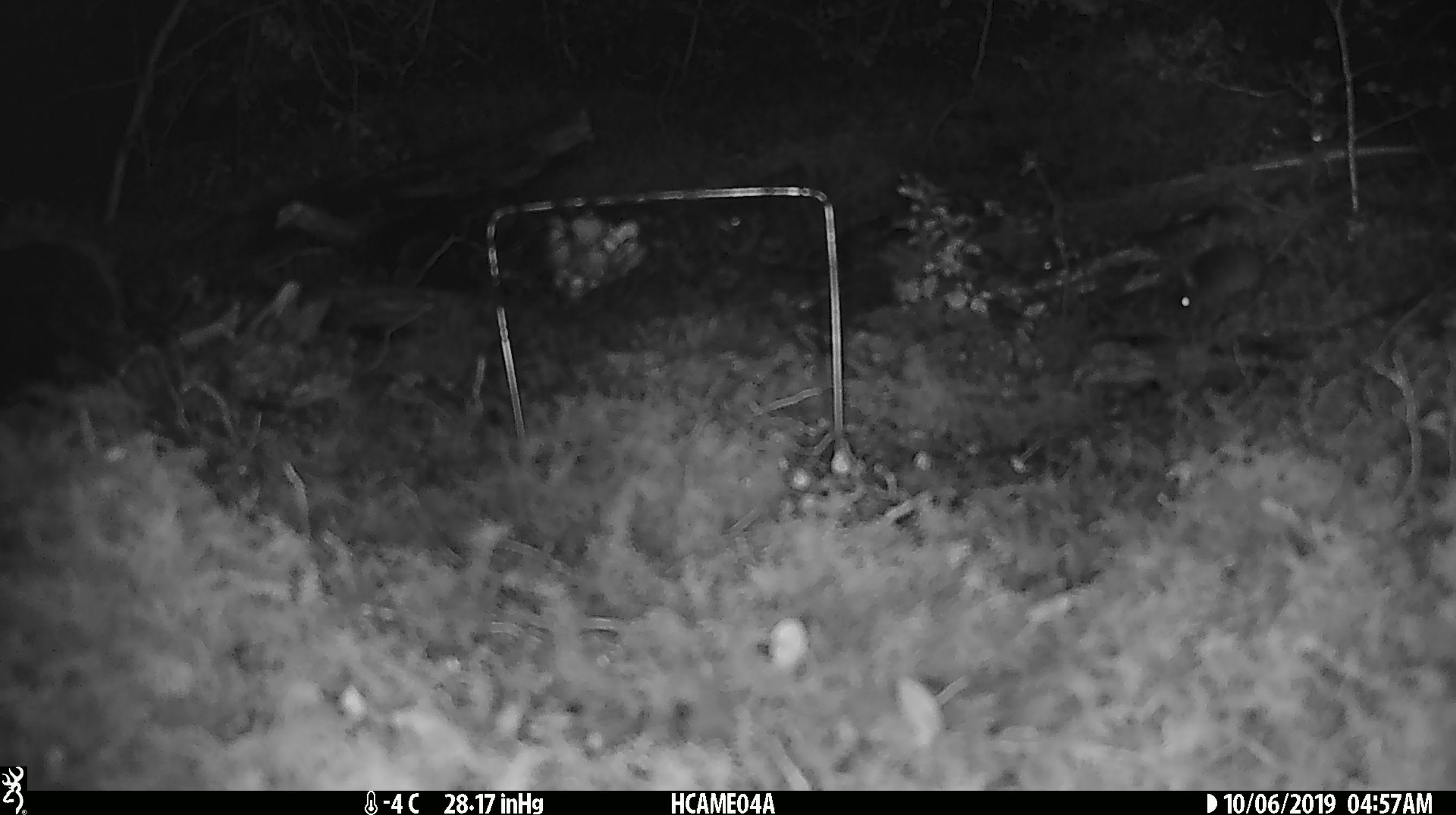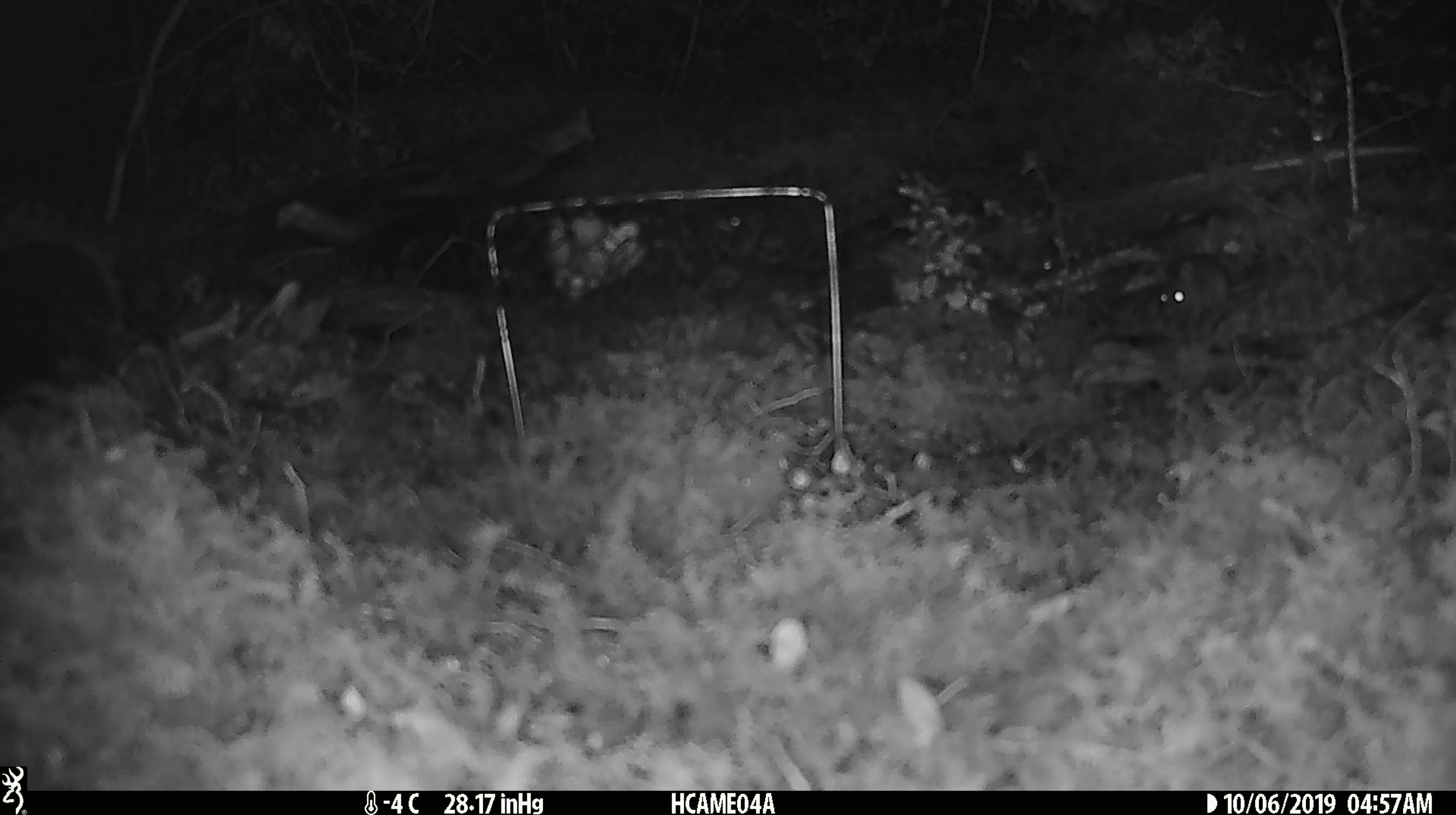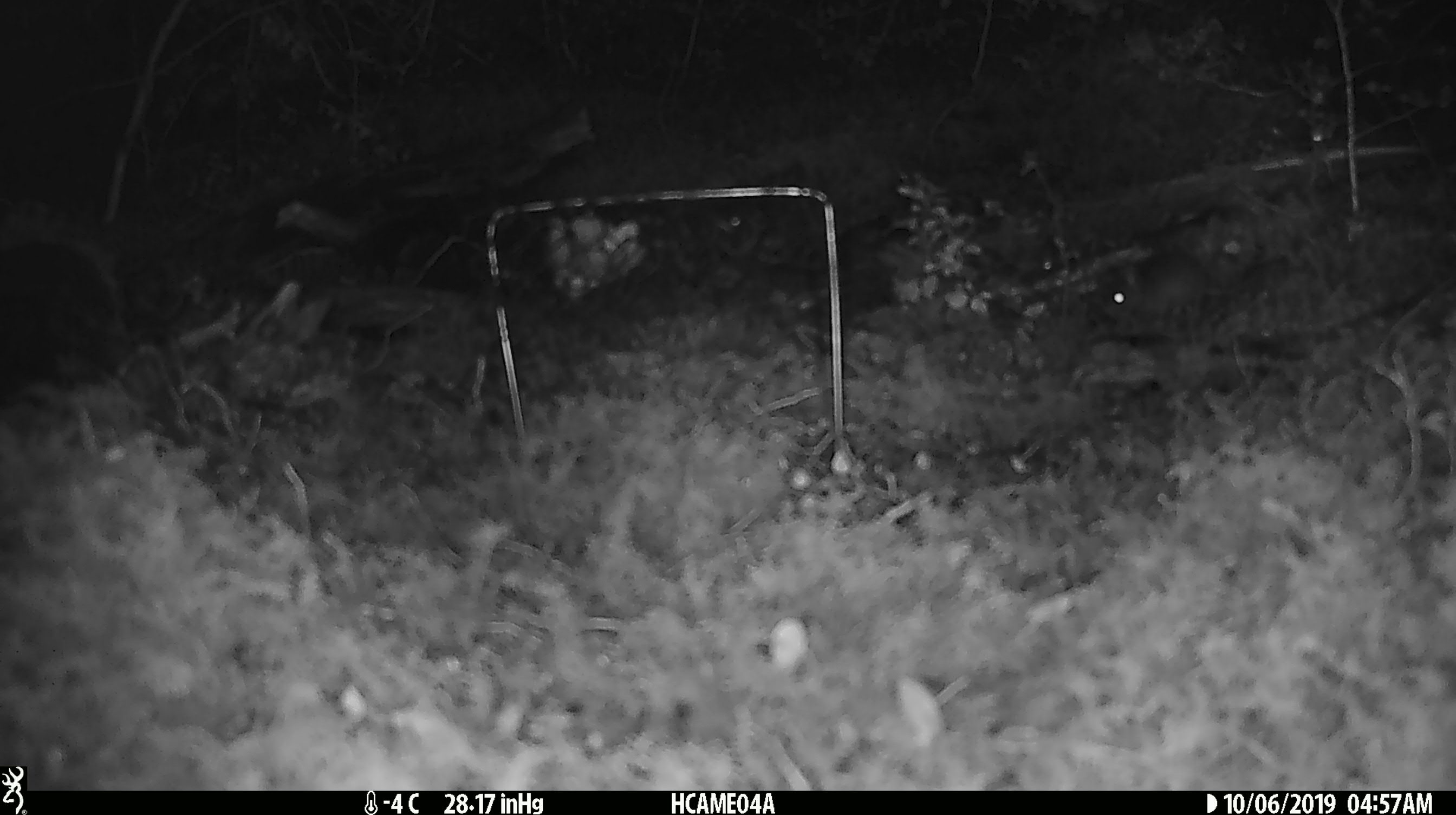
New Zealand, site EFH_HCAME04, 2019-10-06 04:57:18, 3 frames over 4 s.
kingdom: Animalia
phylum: Chordata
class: Mammalia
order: Rodentia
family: Muridae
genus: Mus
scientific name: Mus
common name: mouse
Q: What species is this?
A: Mouse (Mus).